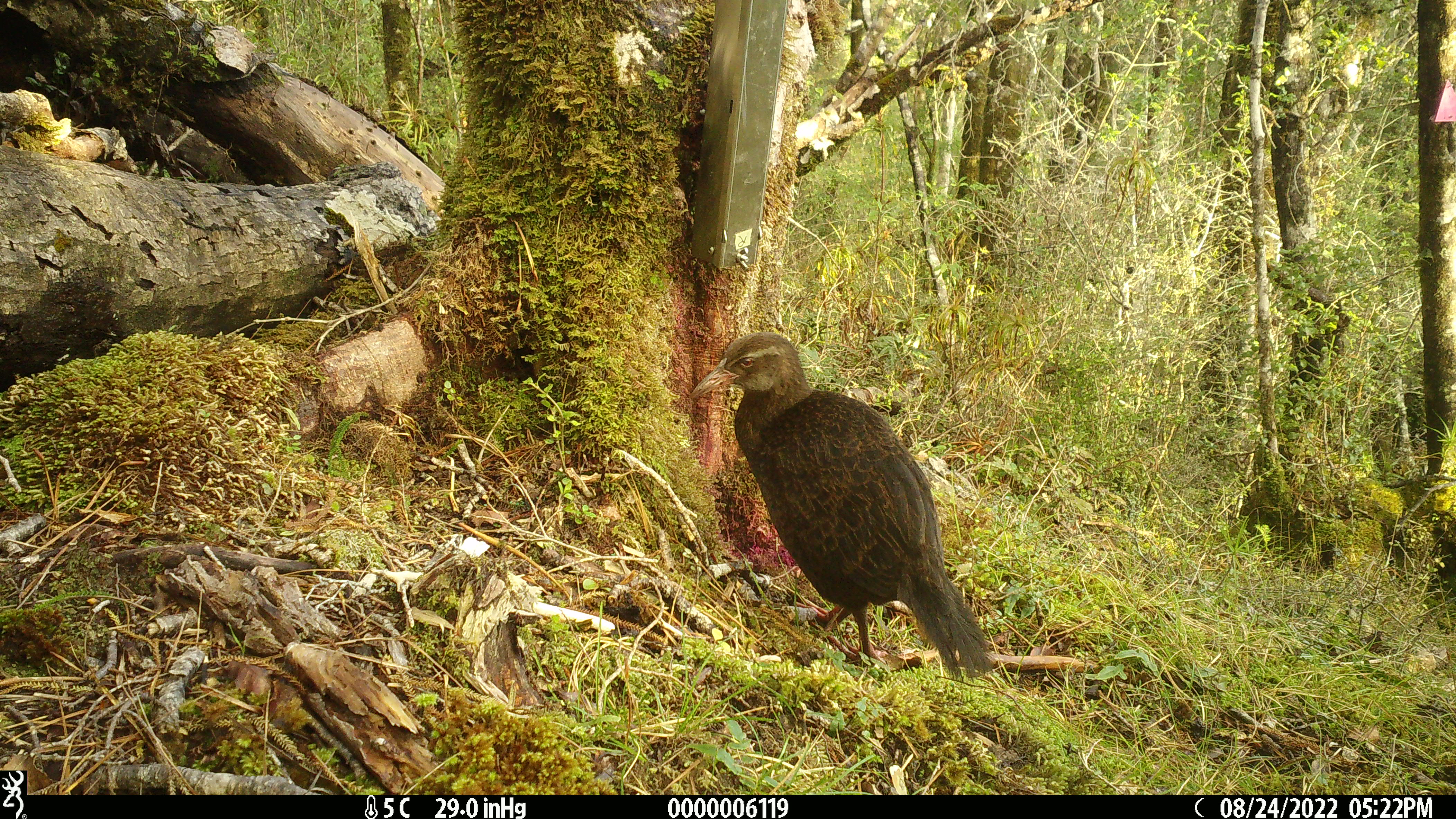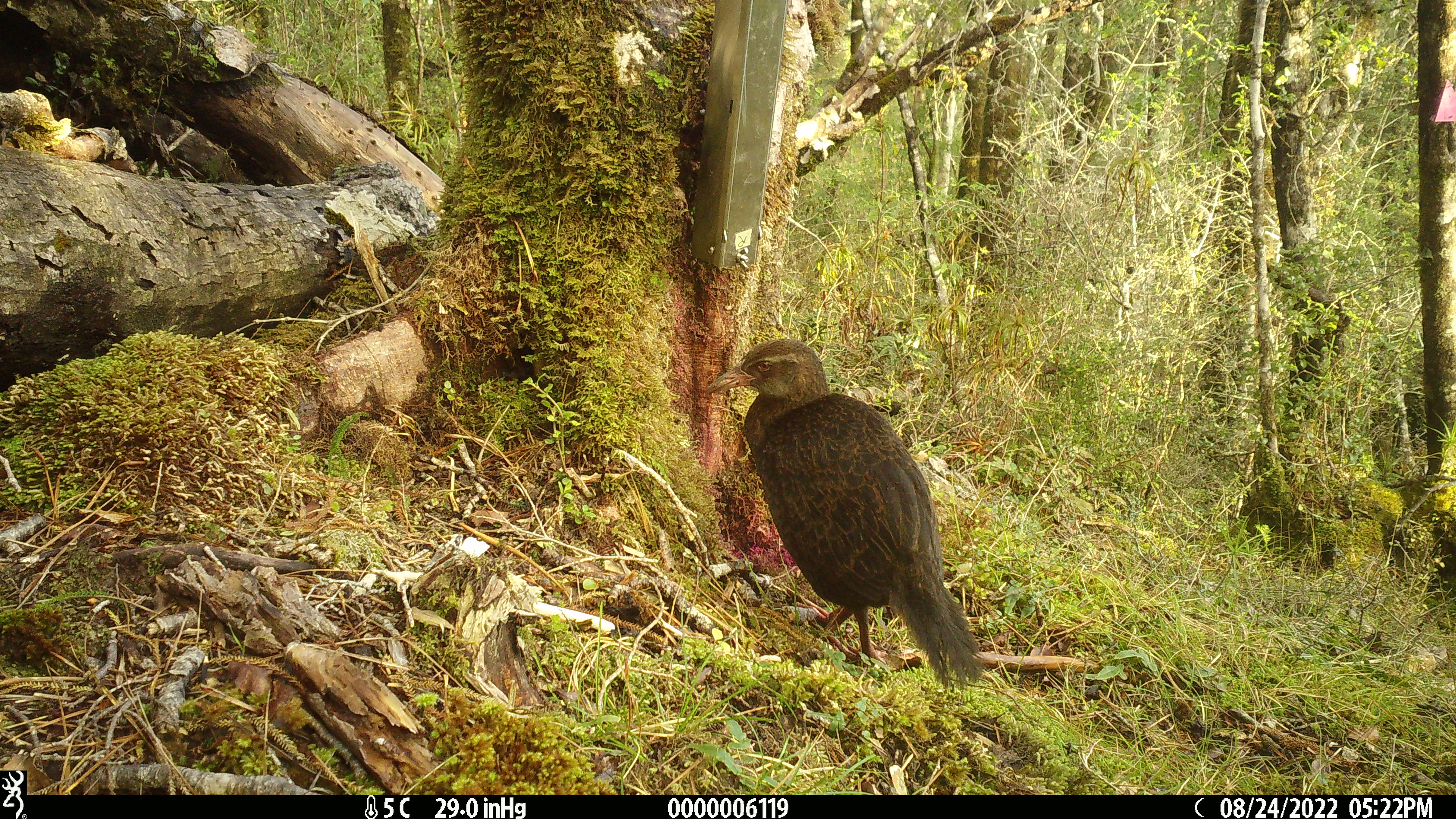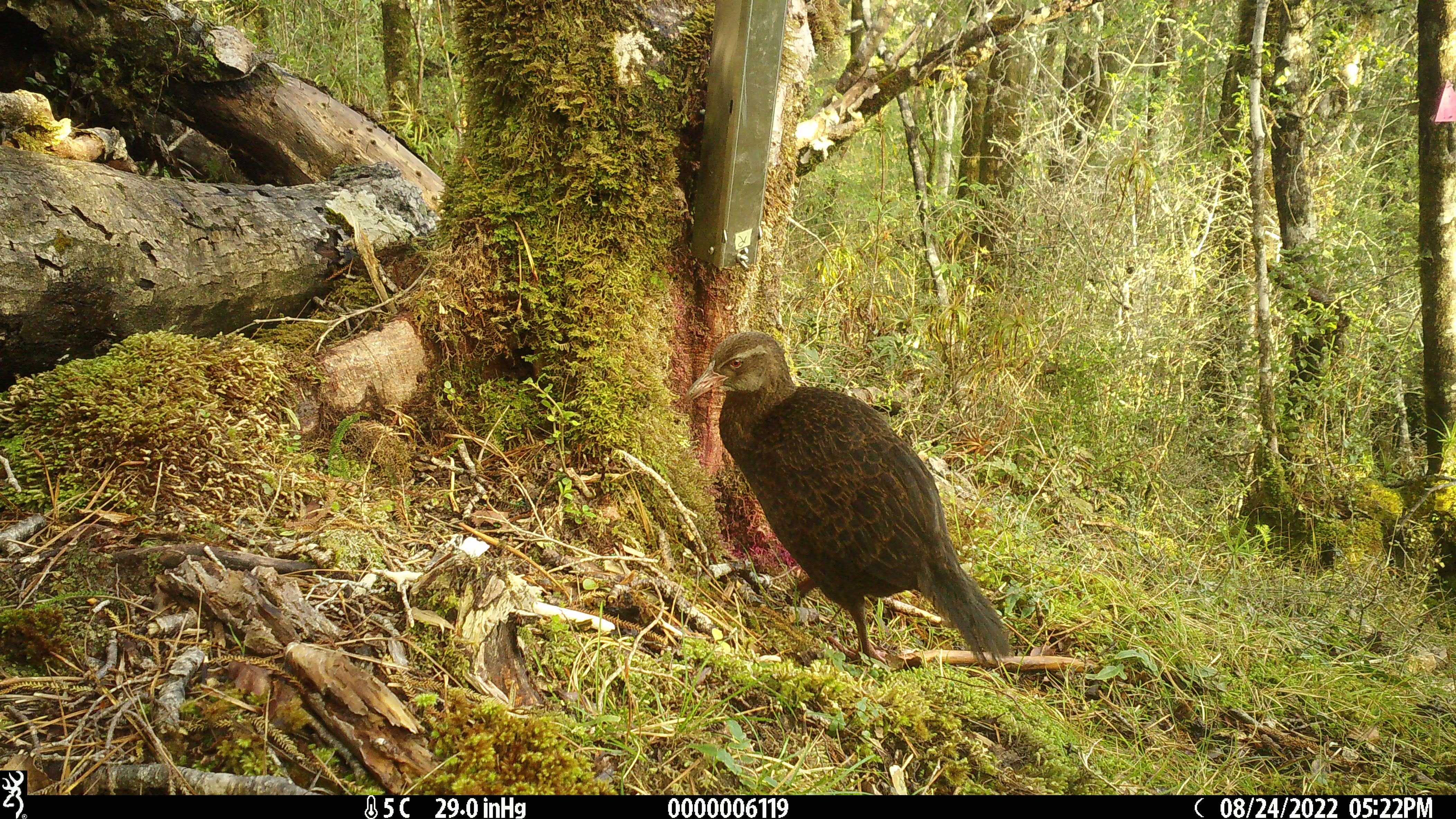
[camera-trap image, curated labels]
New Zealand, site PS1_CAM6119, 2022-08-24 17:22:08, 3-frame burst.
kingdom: Animalia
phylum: Chordata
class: Aves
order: Gruiformes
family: Rallidae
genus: Gallirallus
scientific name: Gallirallus australis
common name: weka